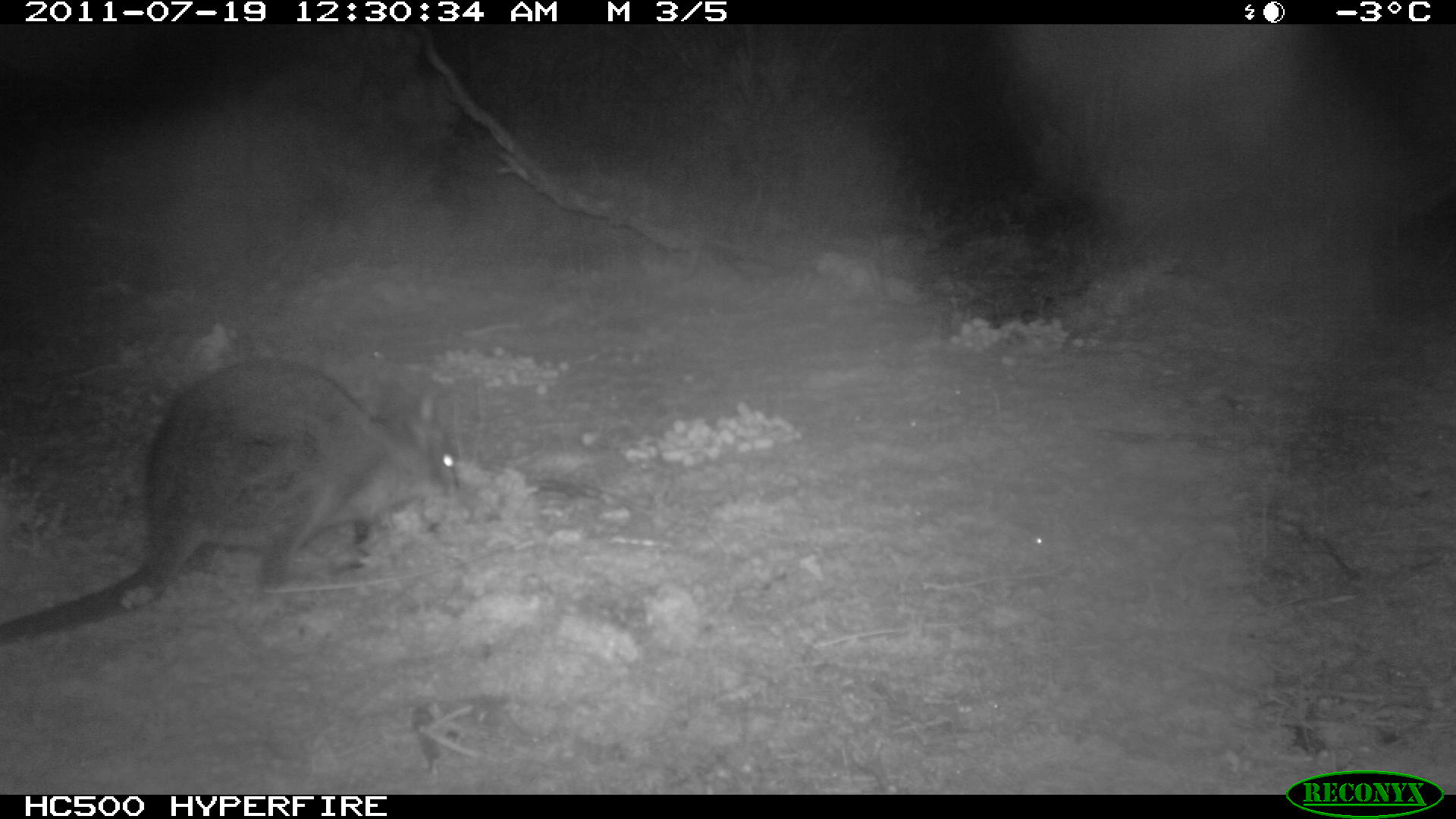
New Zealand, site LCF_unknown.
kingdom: Animalia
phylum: Chordata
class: Mammalia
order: Diprotodontia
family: Macropodidae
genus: Notamacropus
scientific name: Notamacropus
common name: wallaby